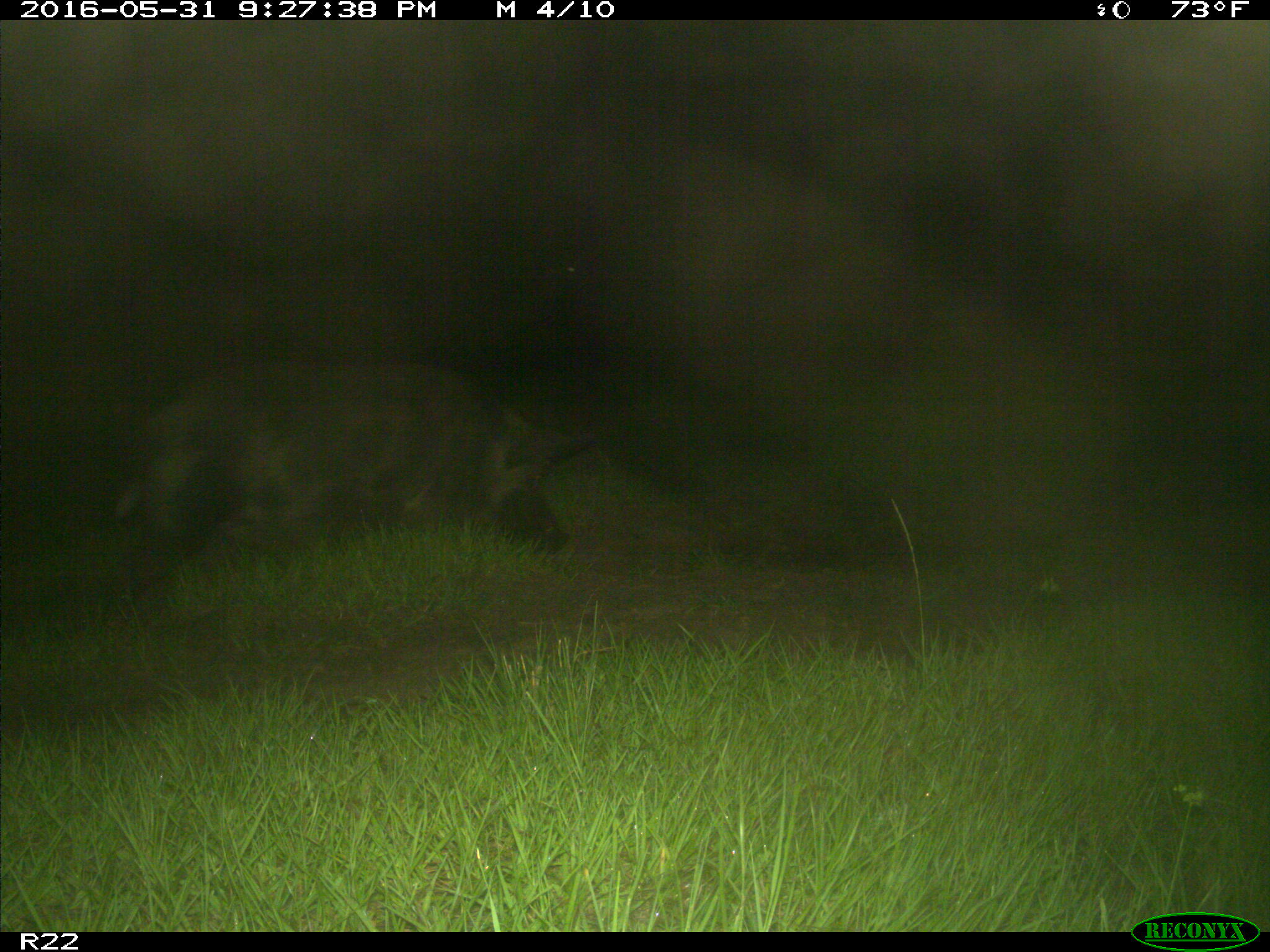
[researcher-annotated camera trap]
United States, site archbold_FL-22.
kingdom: Animalia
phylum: Chordata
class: Mammalia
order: Artiodactyla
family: Suidae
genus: Sus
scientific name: Sus scrofa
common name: wild boar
Sus scrofa (wild boar).